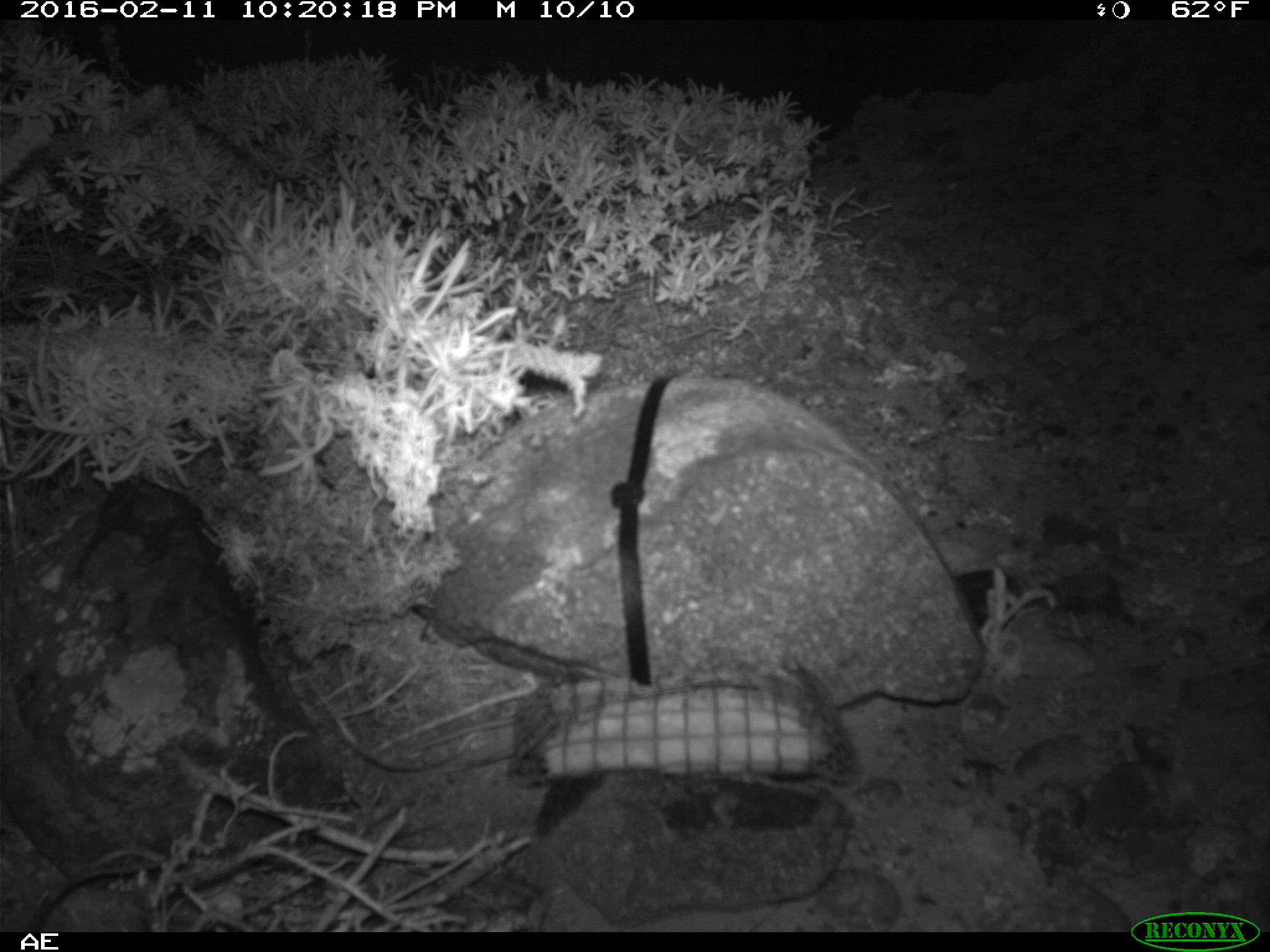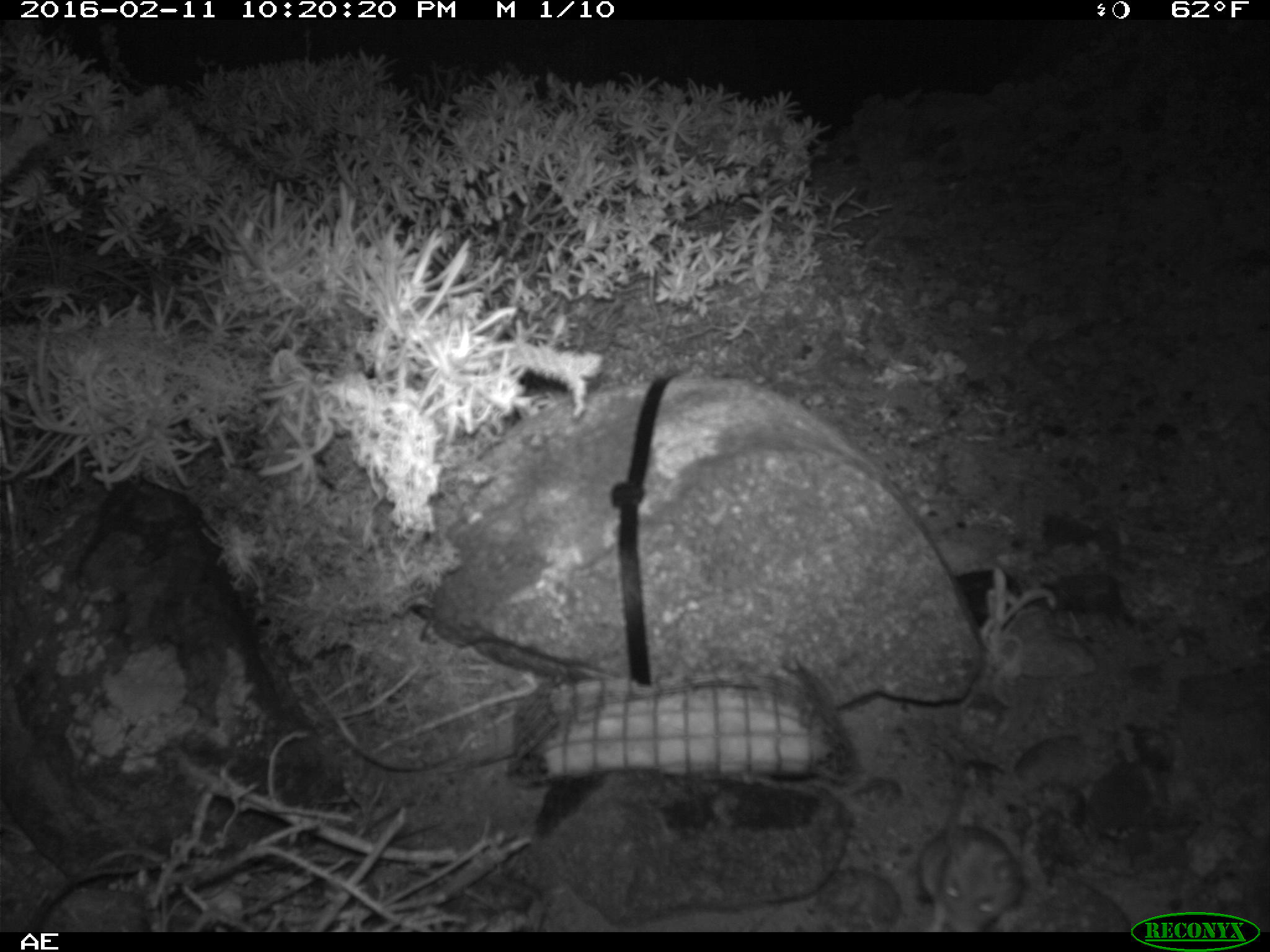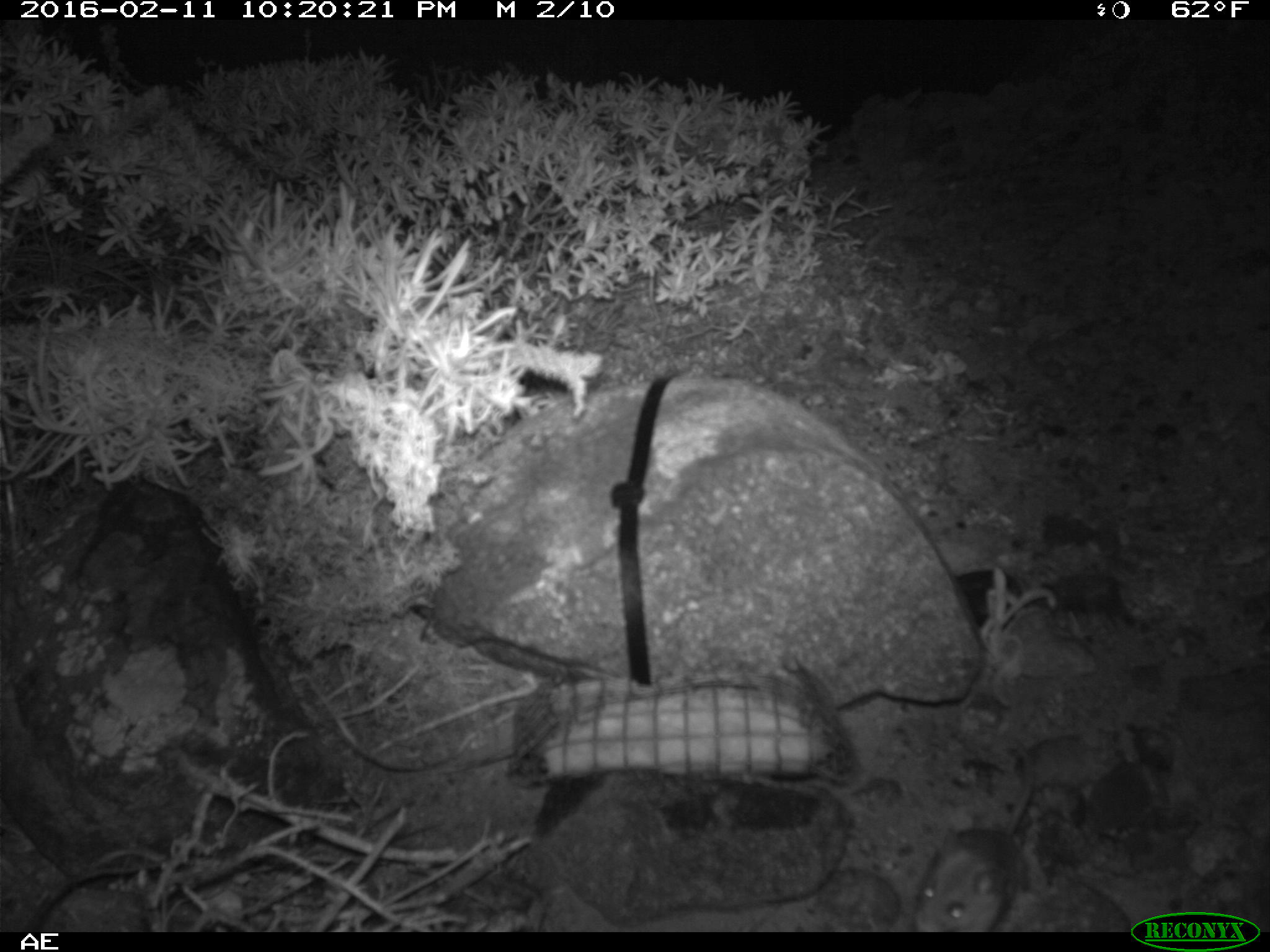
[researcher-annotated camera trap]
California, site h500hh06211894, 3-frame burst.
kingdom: Animalia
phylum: Chordata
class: Mammalia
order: Rodentia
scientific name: Rodentia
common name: rodent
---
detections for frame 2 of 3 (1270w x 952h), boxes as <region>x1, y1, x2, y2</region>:
rodent: <region>915, 734, 1025, 933</region>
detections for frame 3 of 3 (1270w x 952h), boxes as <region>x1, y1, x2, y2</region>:
rodent: <region>913, 743, 1034, 933</region>